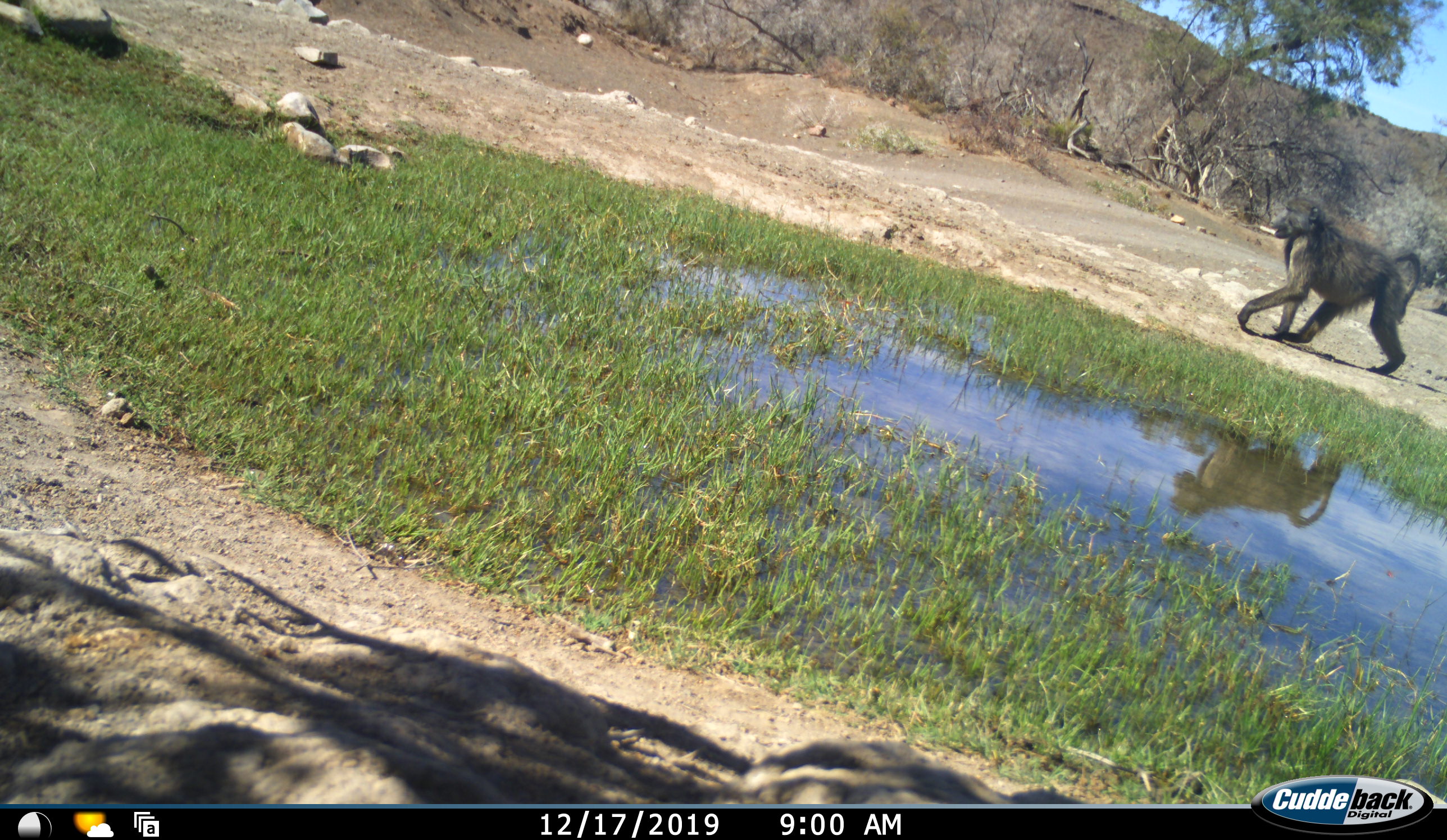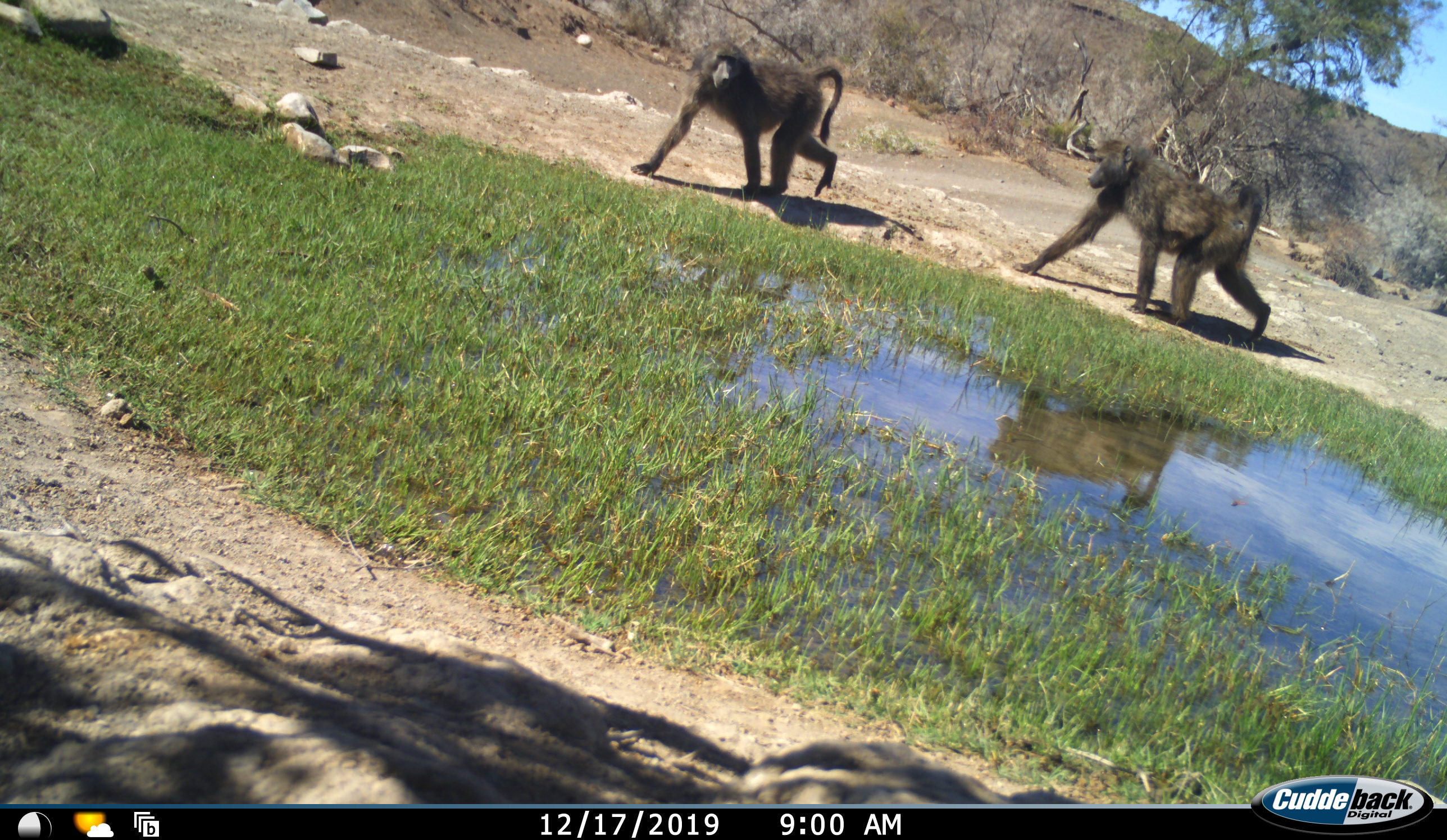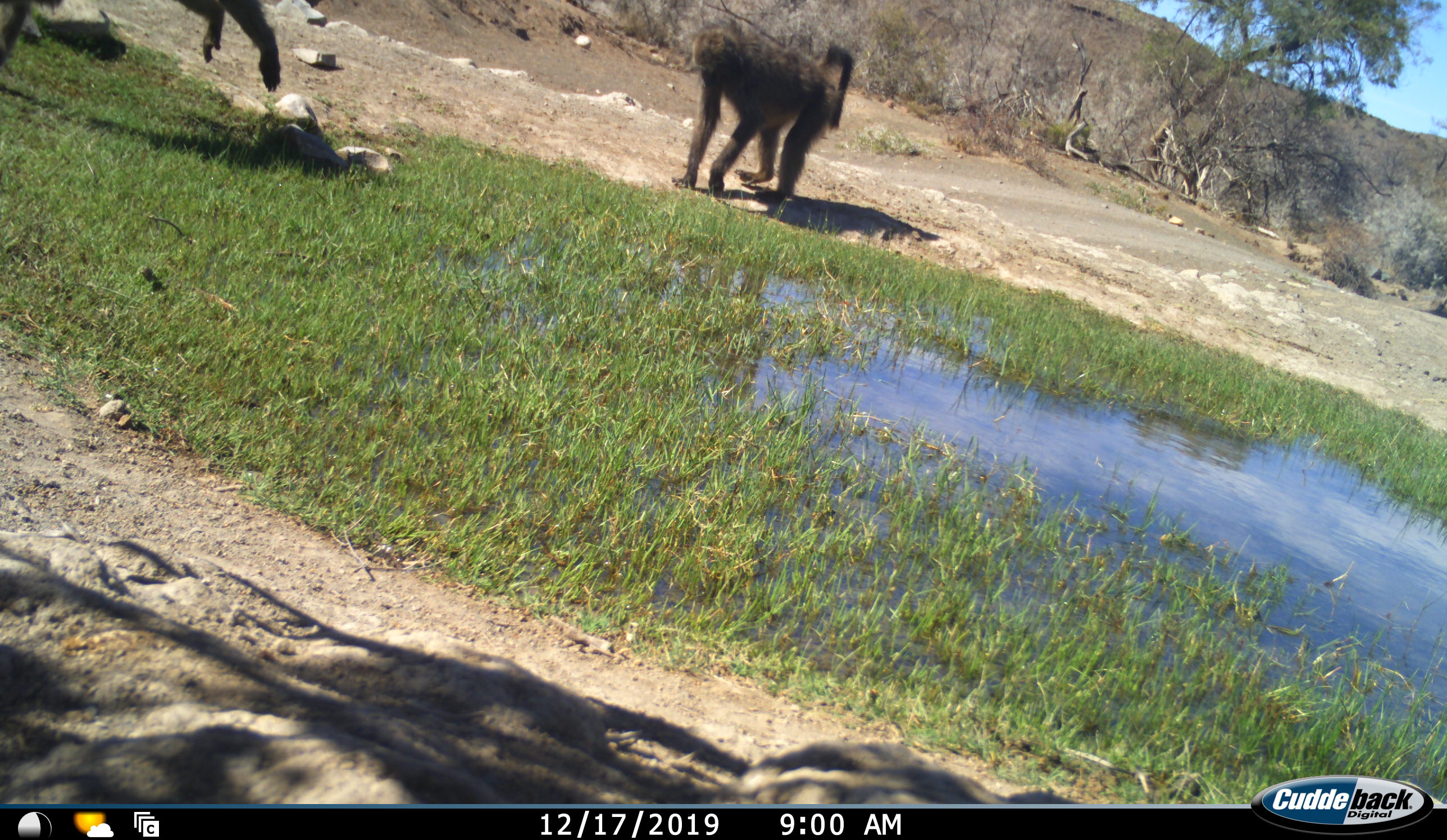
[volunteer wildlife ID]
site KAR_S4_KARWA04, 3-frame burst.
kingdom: Animalia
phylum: Chordata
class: Mammalia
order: Primates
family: Cercopithecidae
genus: Papio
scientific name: Papio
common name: baboon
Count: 2.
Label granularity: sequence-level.